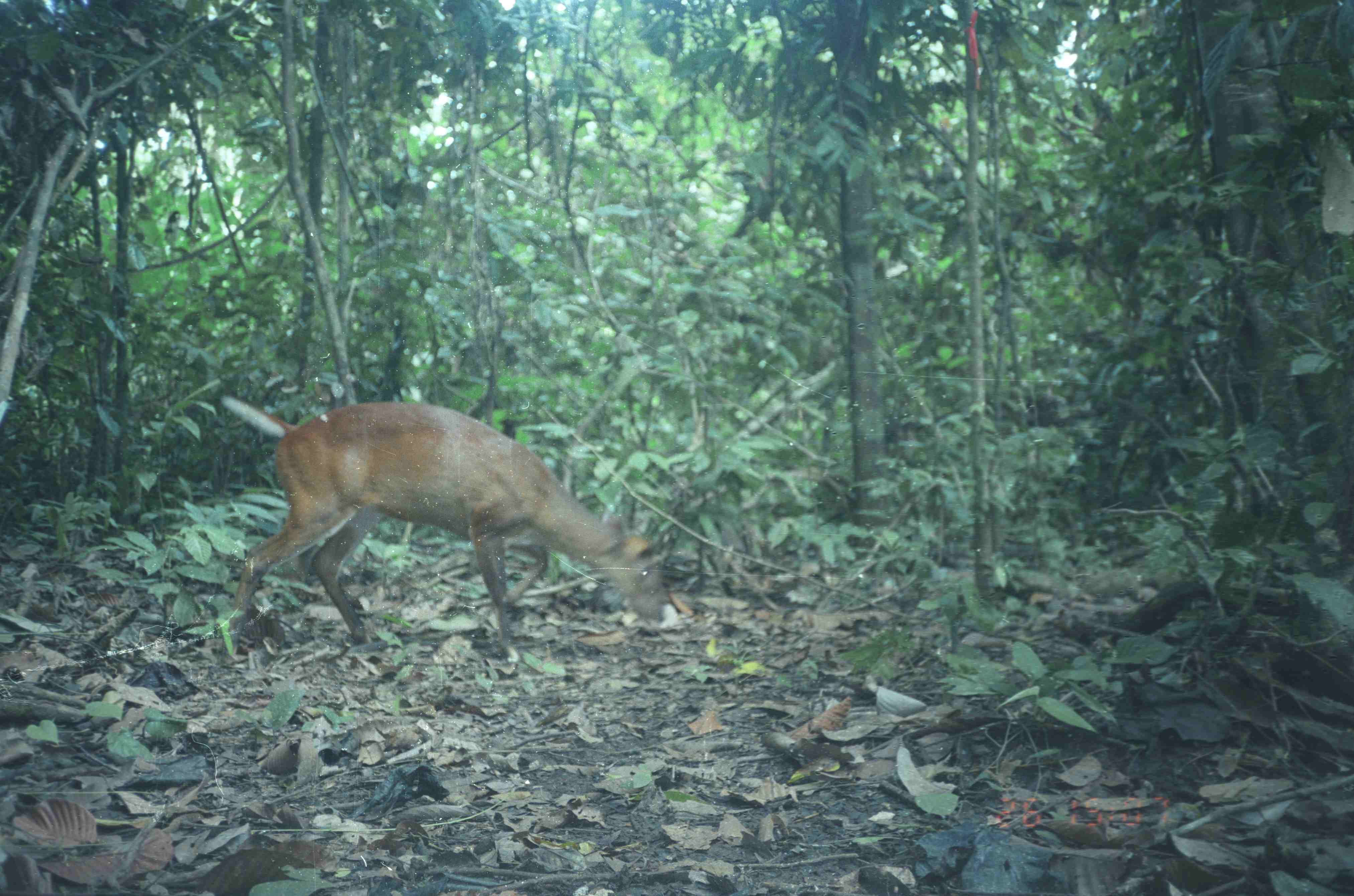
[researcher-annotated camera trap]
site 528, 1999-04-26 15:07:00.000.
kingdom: Animalia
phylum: Chordata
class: Mammalia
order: Artiodactyla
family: Cervidae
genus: Muntiacus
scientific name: Muntiacus muntjak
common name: southern red muntjac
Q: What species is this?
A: Muntiacus muntjak (southern red muntjac).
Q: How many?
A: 1.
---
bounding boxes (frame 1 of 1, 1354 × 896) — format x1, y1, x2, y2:
muntiacus muntjak: 218, 393, 681, 646